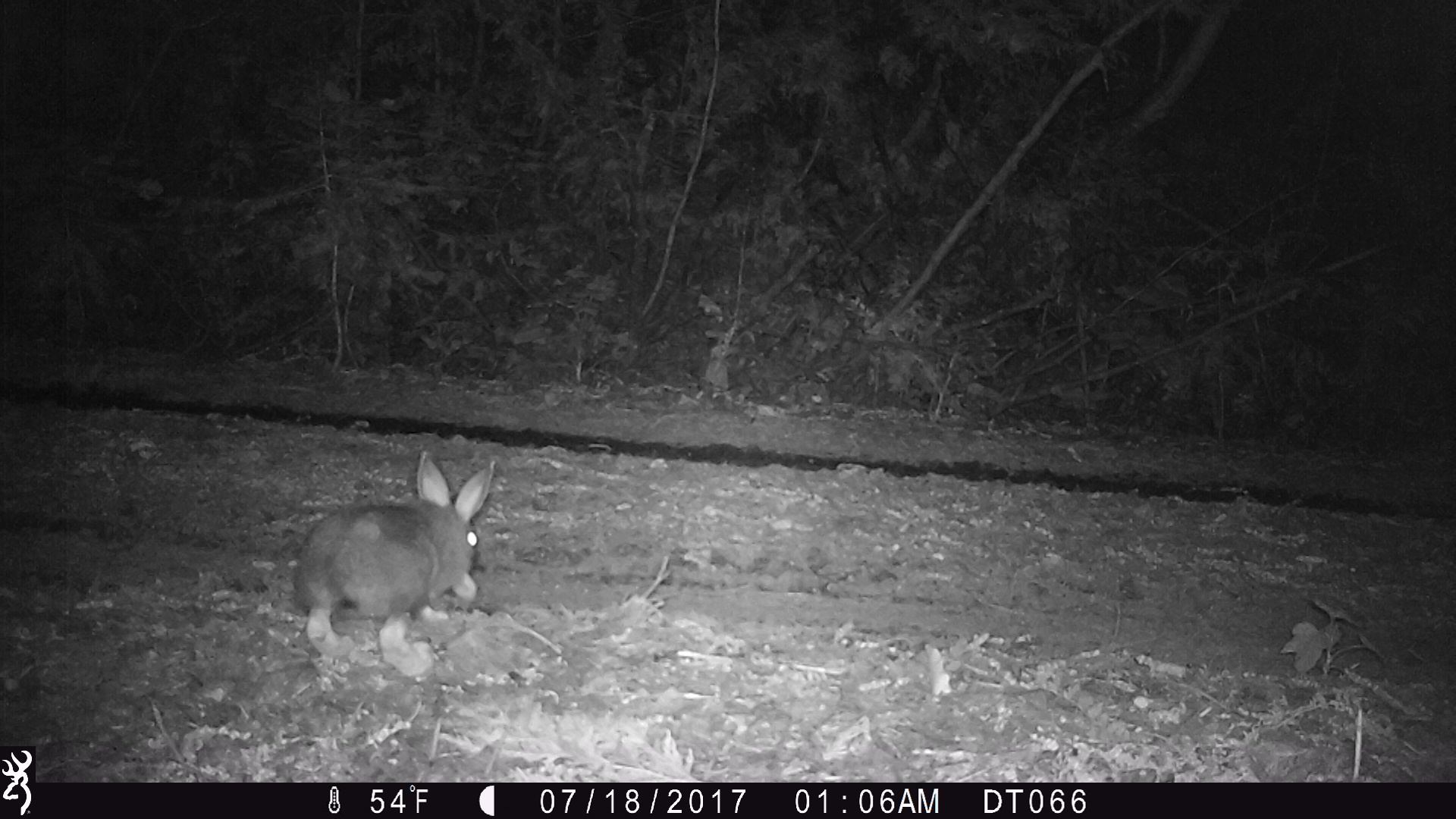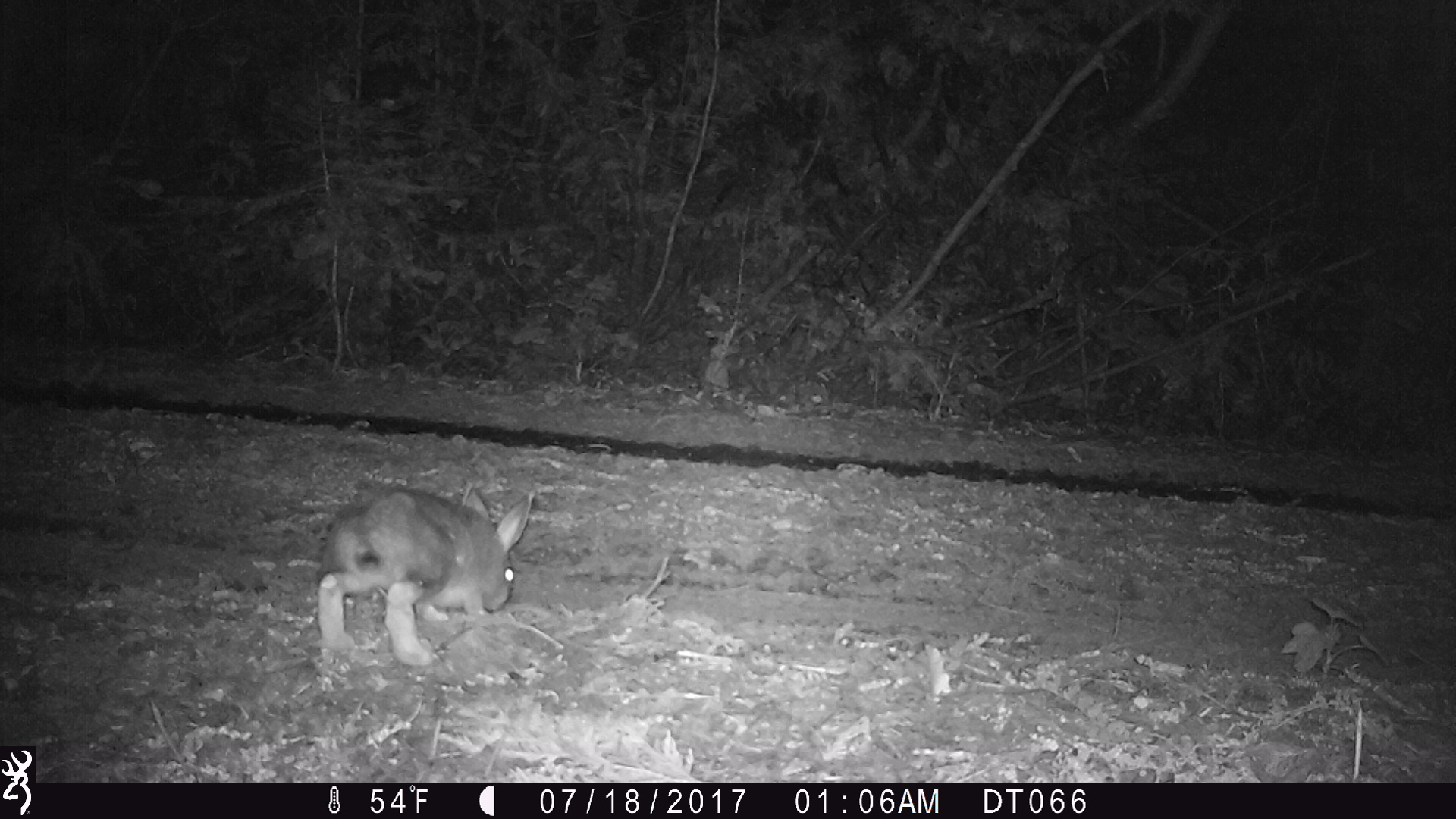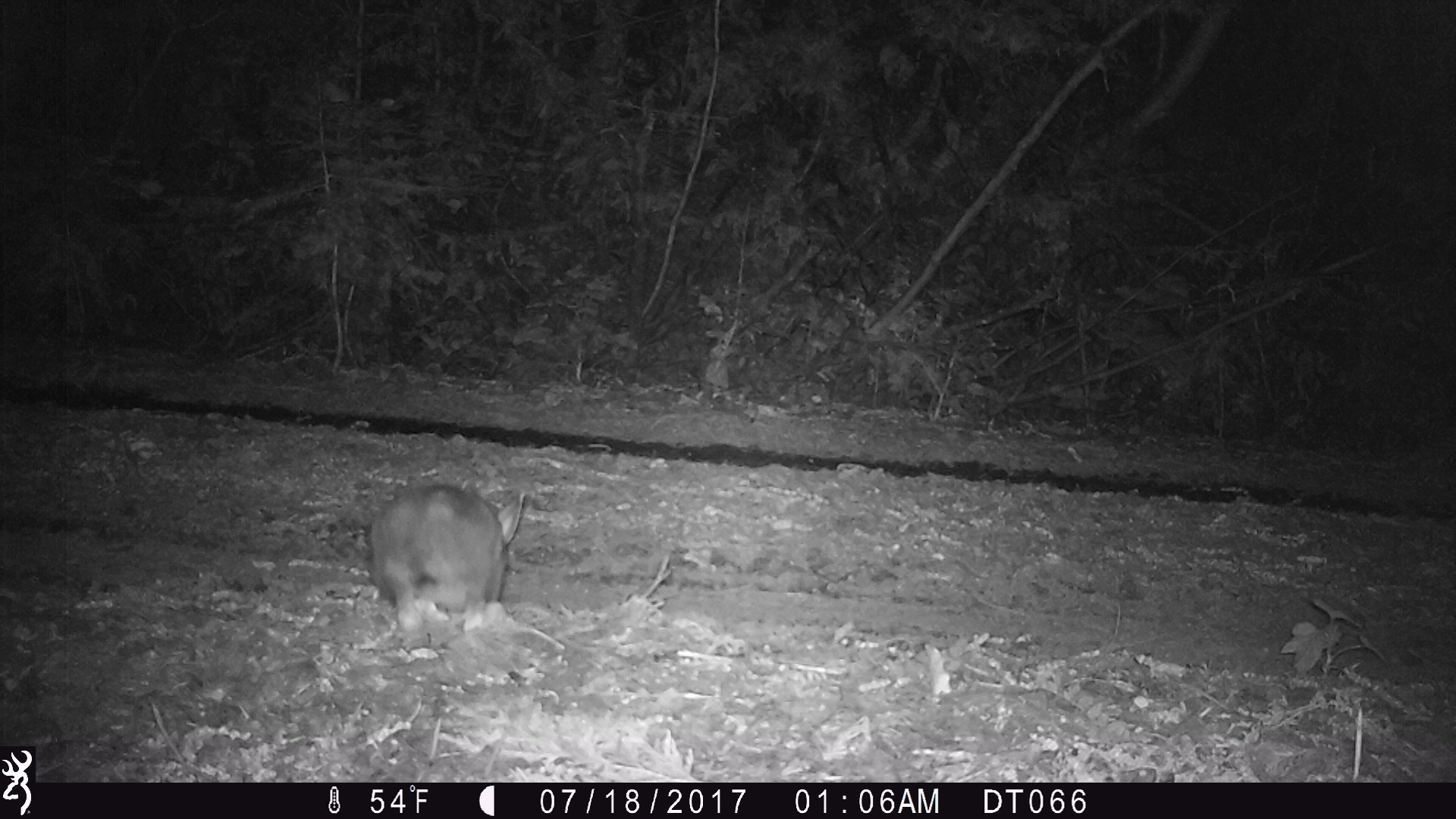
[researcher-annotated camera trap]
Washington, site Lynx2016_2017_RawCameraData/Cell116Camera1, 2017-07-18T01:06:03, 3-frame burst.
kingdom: Animalia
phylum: Chordata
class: Mammalia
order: Lagomorpha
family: Leporidae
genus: Lepus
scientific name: Lepus americanus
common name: snowshoe hare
Lepus americanus (snowshoe hare). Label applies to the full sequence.